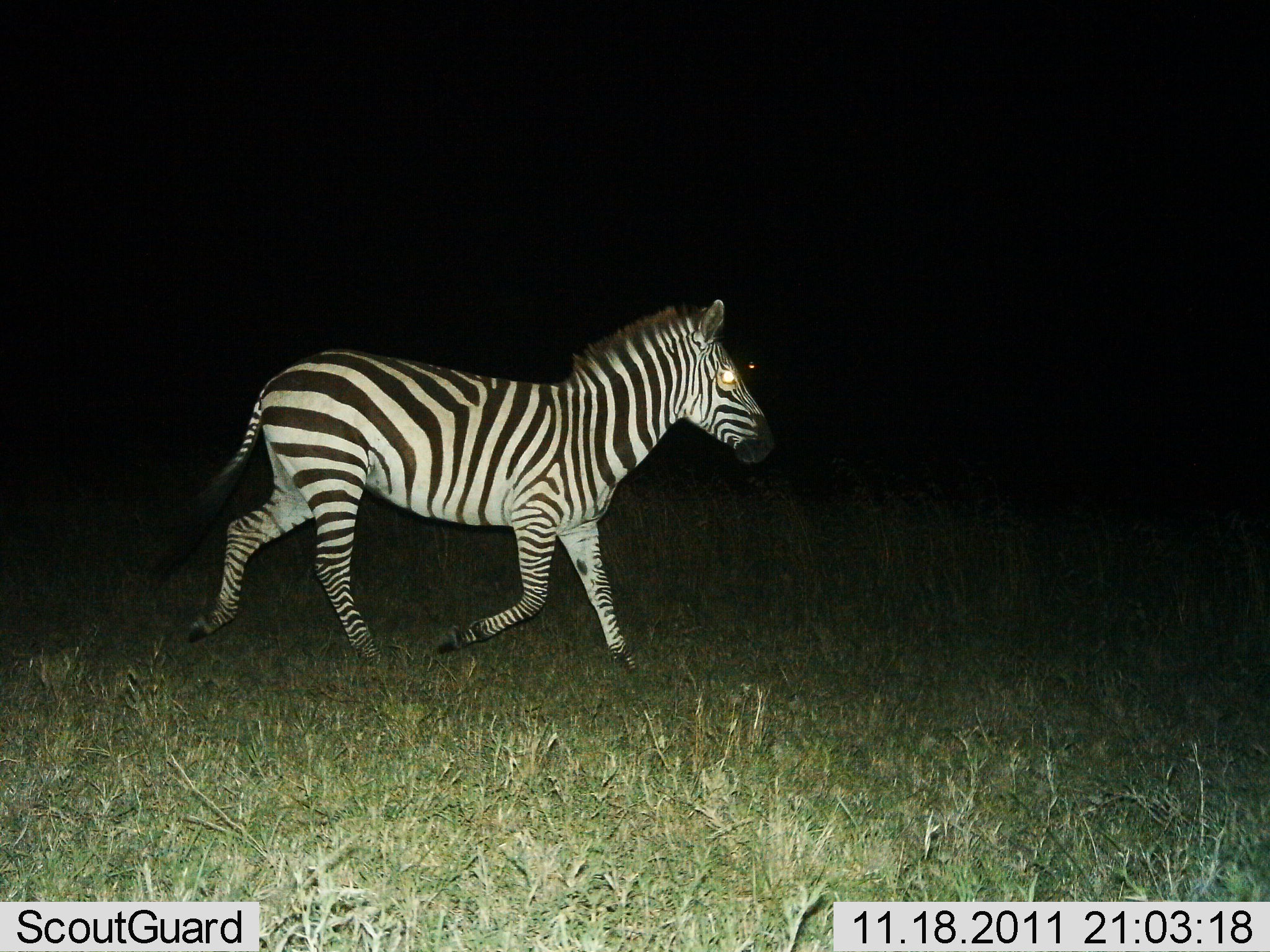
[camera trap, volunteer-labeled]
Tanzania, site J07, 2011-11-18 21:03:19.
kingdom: Animalia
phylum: Chordata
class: Mammalia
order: Perissodactyla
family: Equidae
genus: Equus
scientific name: Equus quagga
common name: plains zebra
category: zebra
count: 1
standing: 0%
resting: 0%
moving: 100%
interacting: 0%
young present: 0%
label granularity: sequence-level